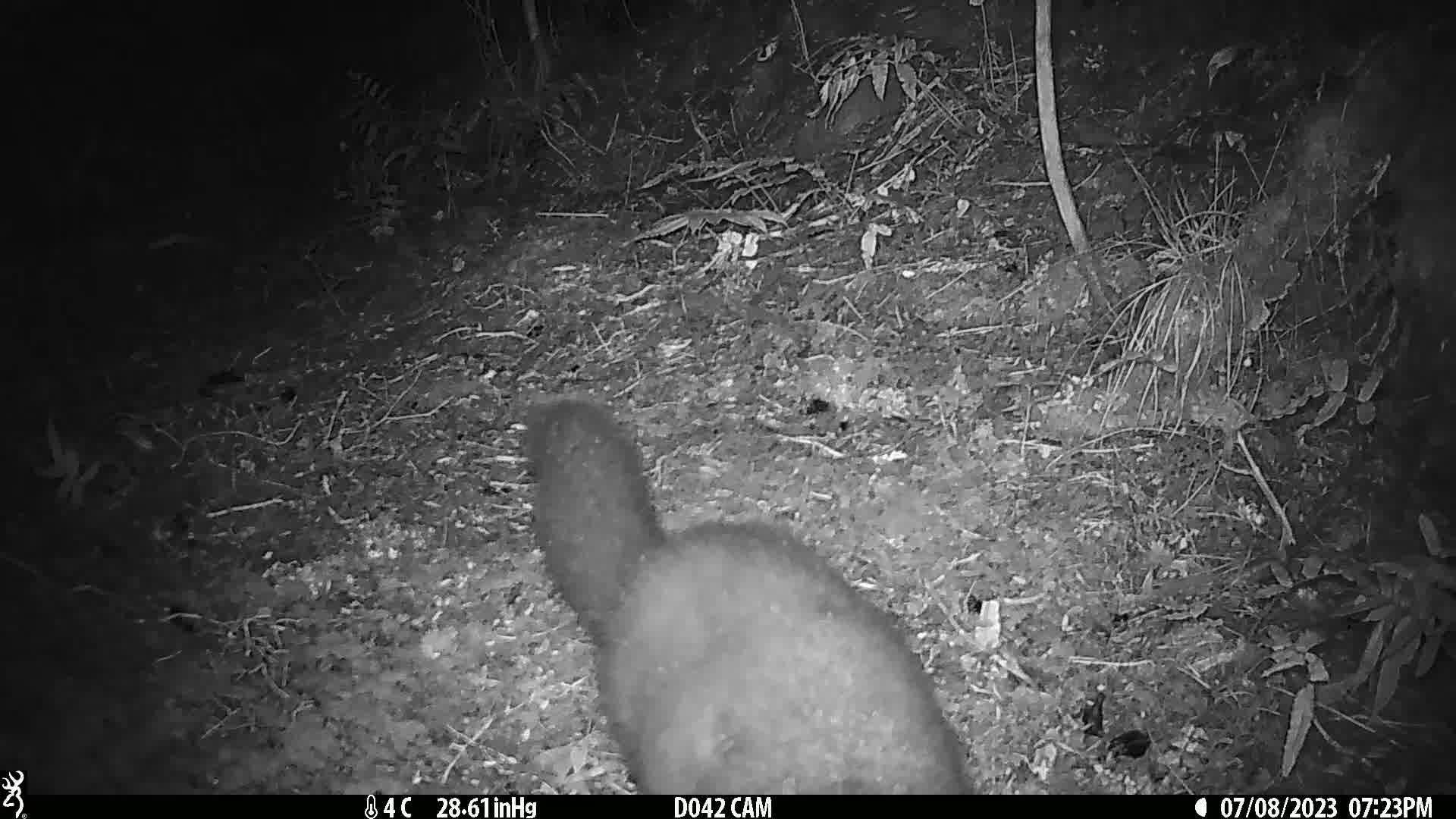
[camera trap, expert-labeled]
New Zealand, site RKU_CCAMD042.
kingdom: Animalia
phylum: Chordata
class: Mammalia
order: Diprotodontia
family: Phalangeridae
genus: Trichosurus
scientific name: Trichosurus vulpecula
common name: common brushtail possum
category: possum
Possum (common brushtail possum) (Trichosurus vulpecula).